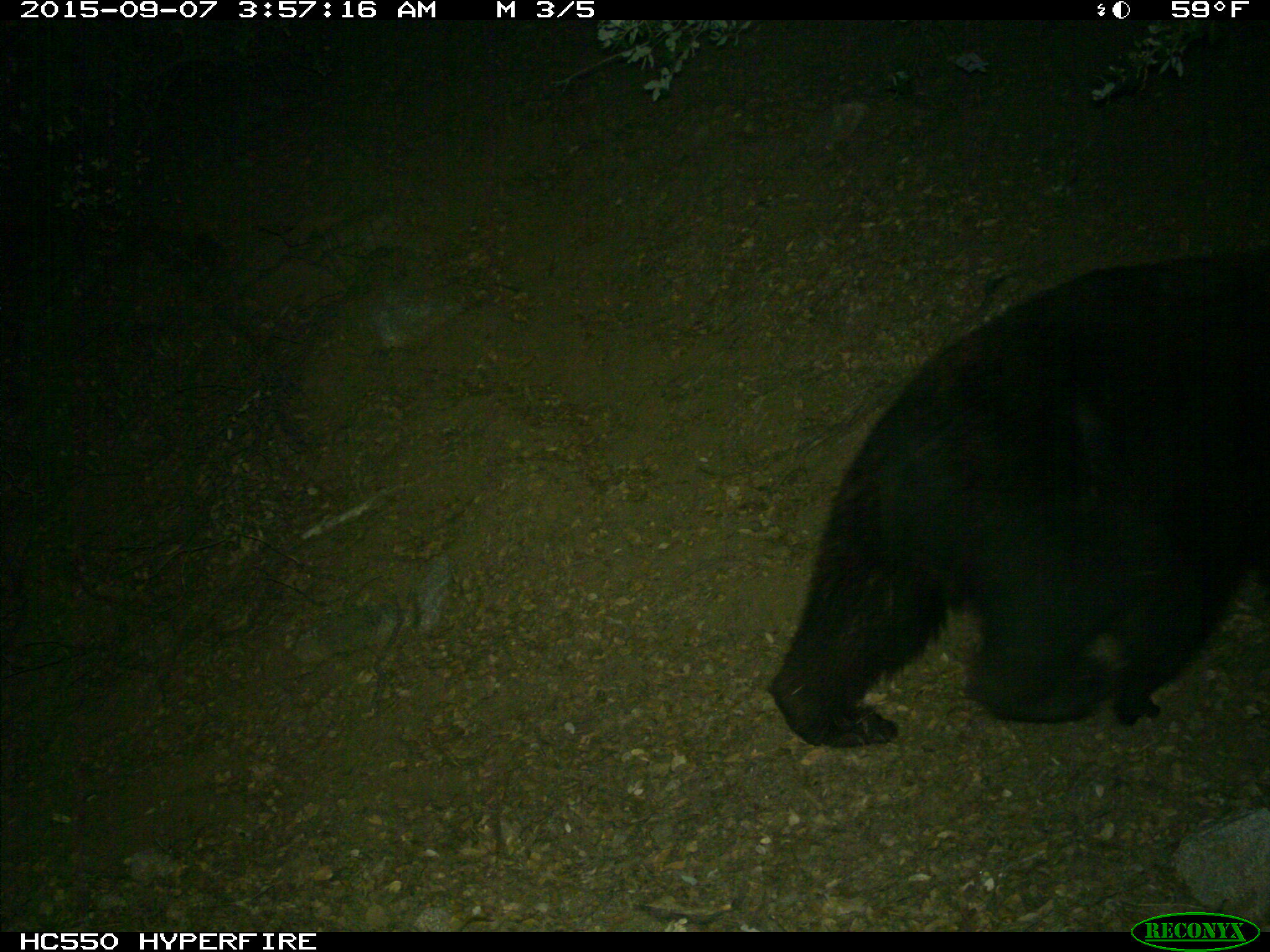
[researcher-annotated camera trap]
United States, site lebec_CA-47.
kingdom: Animalia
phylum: Chordata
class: Mammalia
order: Carnivora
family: Ursidae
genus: Ursus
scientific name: Ursus americanus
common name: american black bear